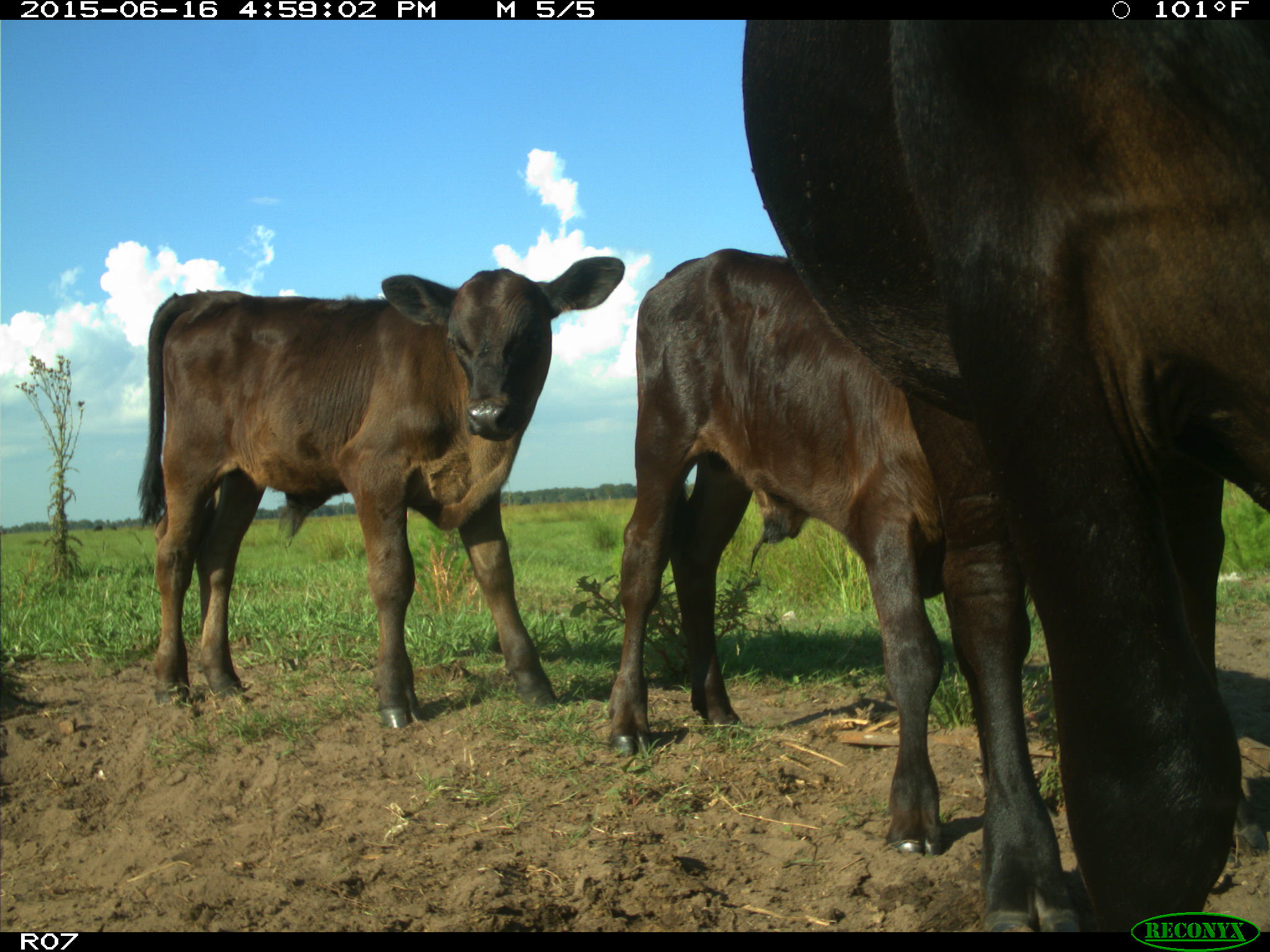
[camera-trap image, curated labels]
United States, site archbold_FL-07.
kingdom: Animalia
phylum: Chordata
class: Mammalia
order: Artiodactyla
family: Bovidae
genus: Bos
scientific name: Bos taurus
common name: domestic cow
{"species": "Bos taurus (domestic cow)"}